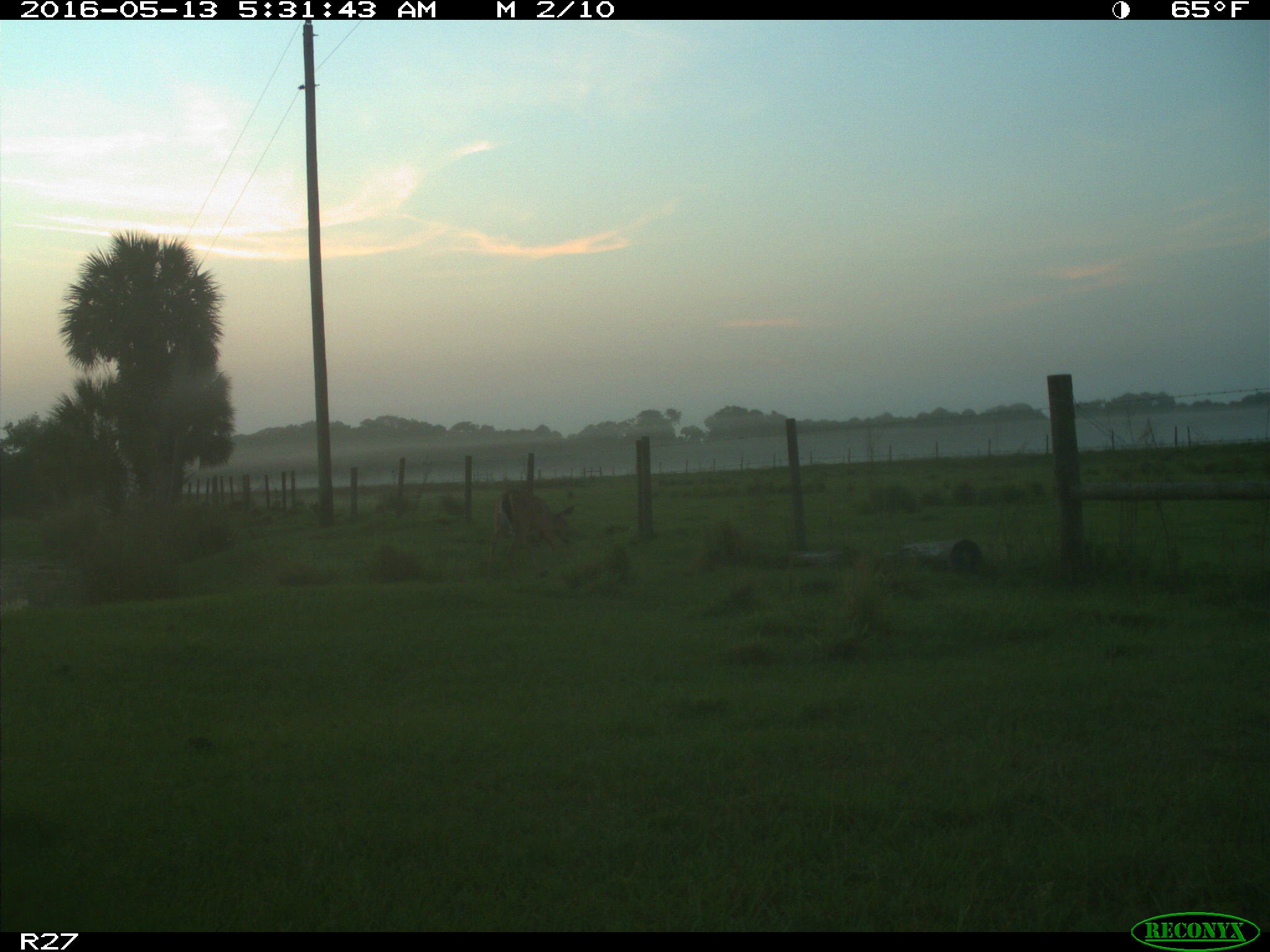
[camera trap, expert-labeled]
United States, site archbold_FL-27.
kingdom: Animalia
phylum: Chordata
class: Mammalia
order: Artiodactyla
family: Cervidae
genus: Odocoileus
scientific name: Odocoileus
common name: deer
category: unidentified deer